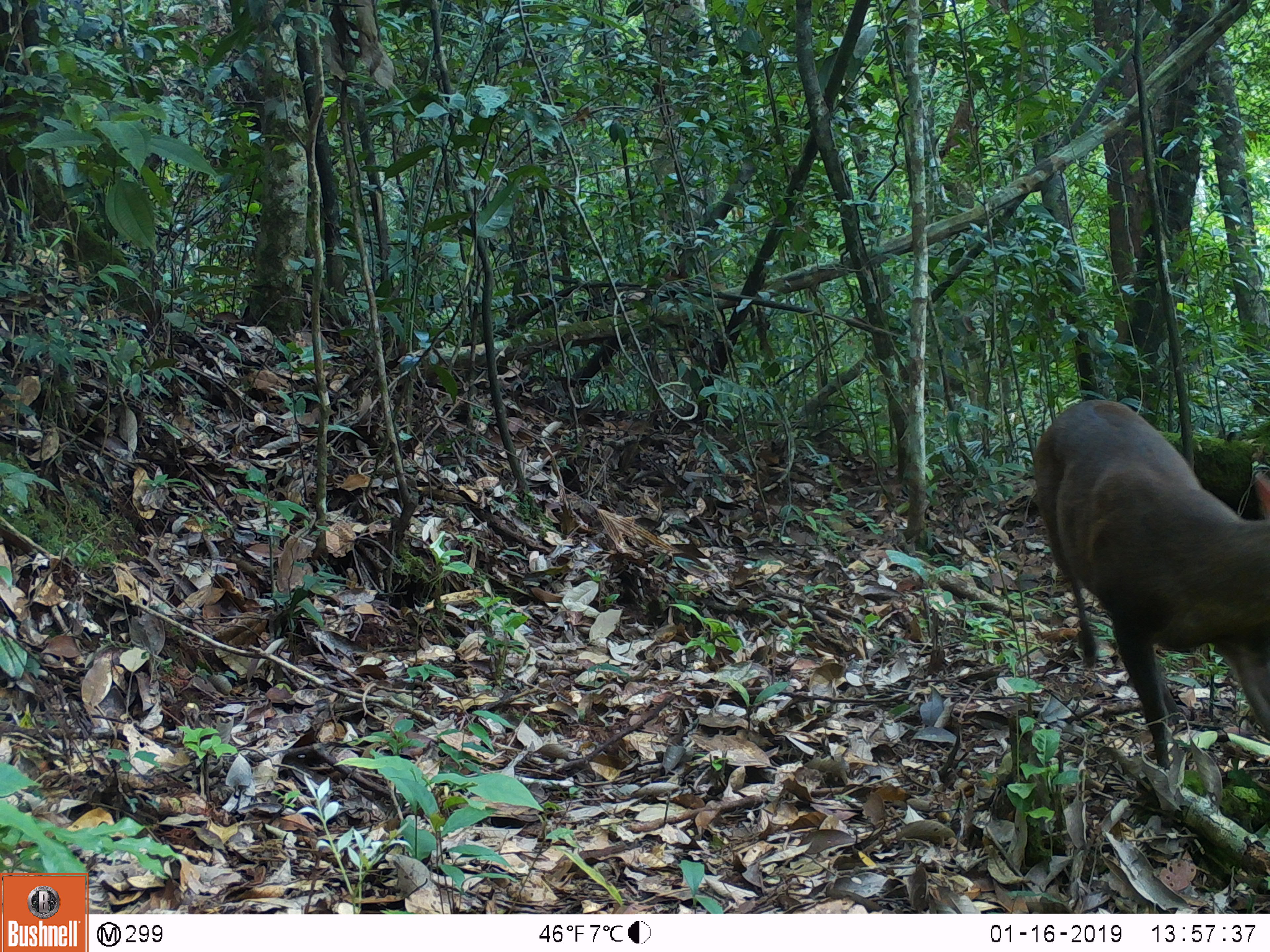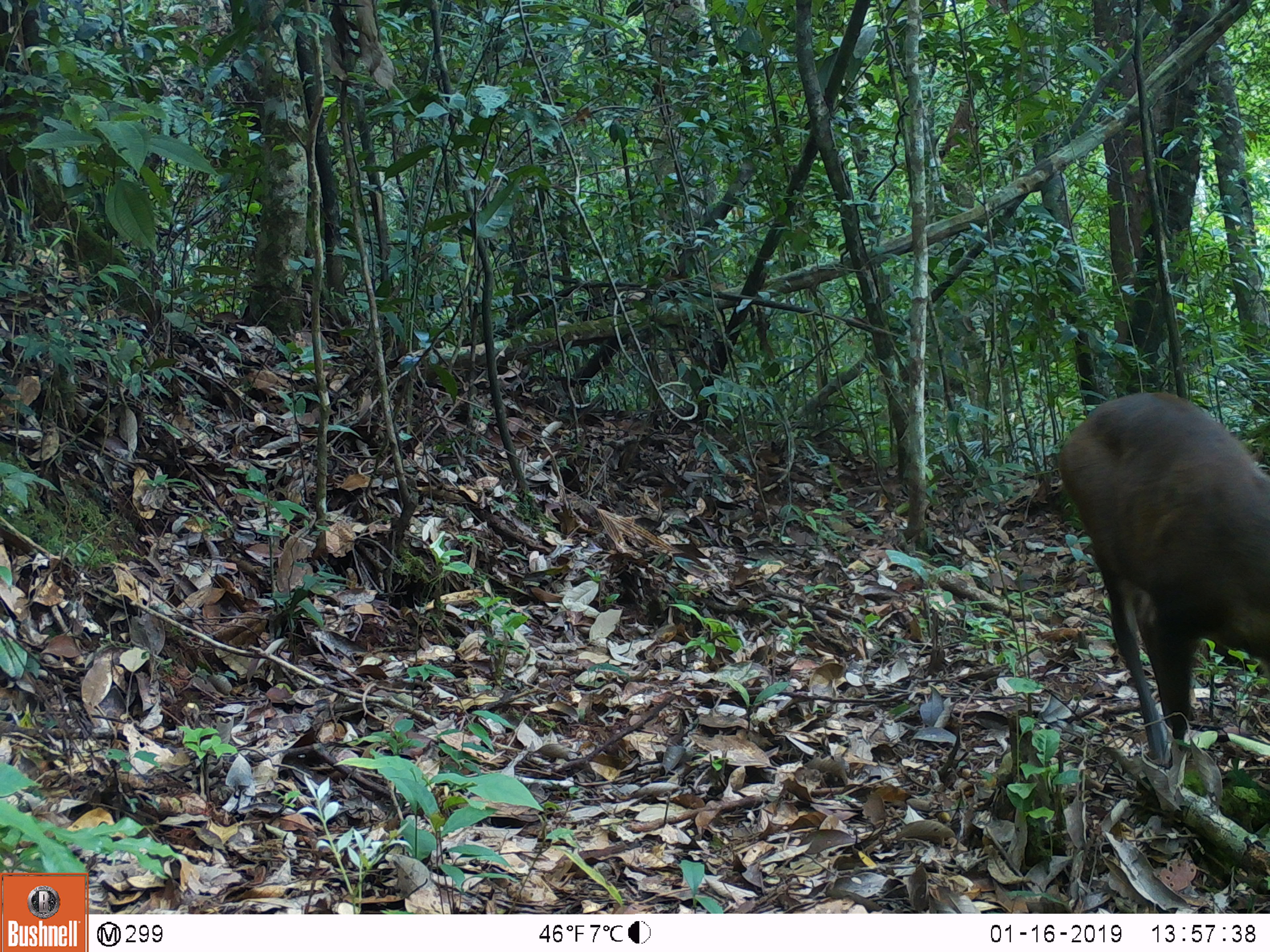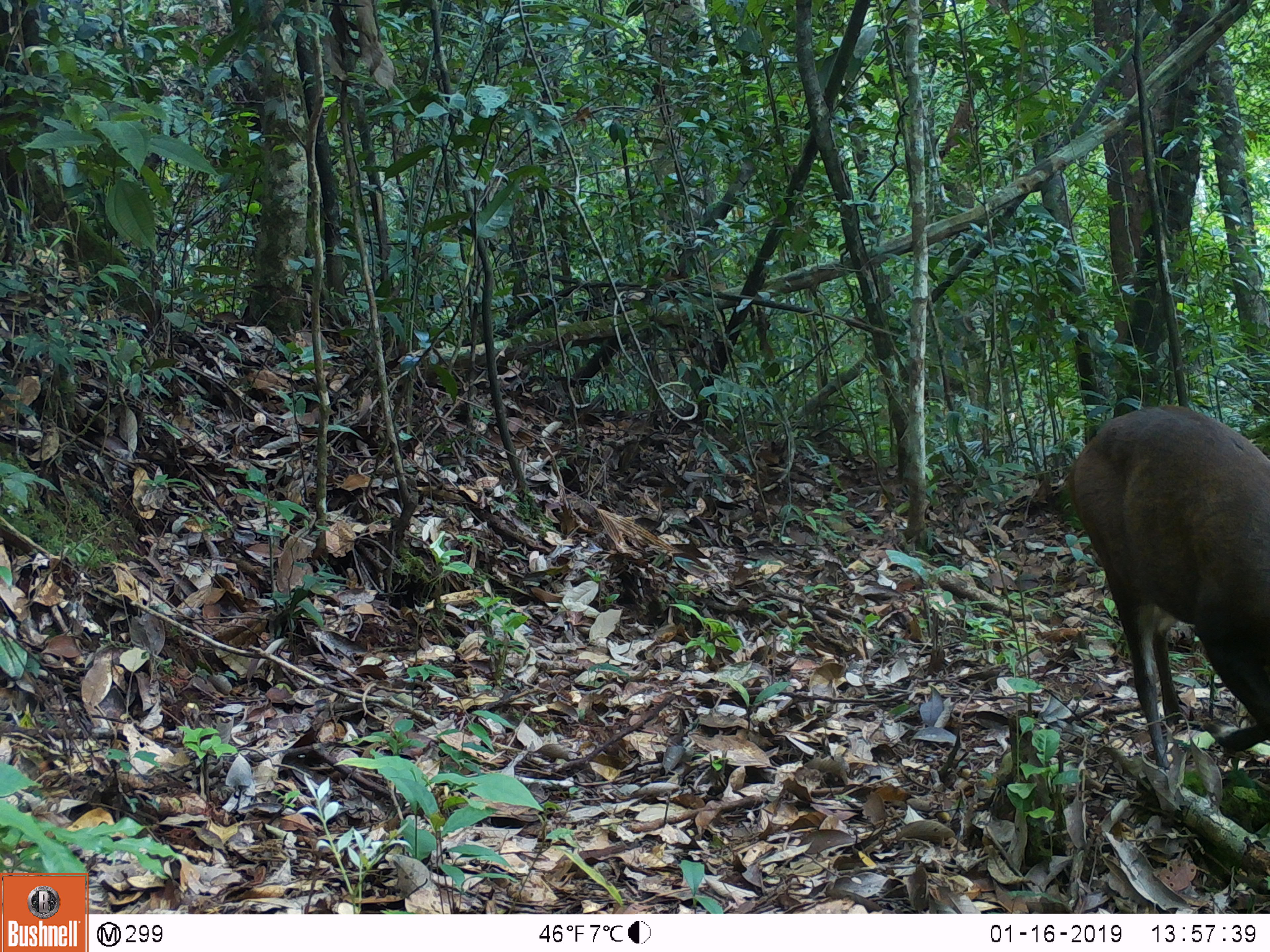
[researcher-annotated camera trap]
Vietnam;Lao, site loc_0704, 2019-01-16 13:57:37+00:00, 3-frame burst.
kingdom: Animalia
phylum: Chordata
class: Mammalia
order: Artiodactyla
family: Cervidae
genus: Muntiacus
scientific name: Muntiacus rooseveltorum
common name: roosevelt's muntjac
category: roosevelts muntjac group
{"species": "roosevelts muntjac group (roosevelt's muntjac) (Muntiacus rooseveltorum)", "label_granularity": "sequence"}